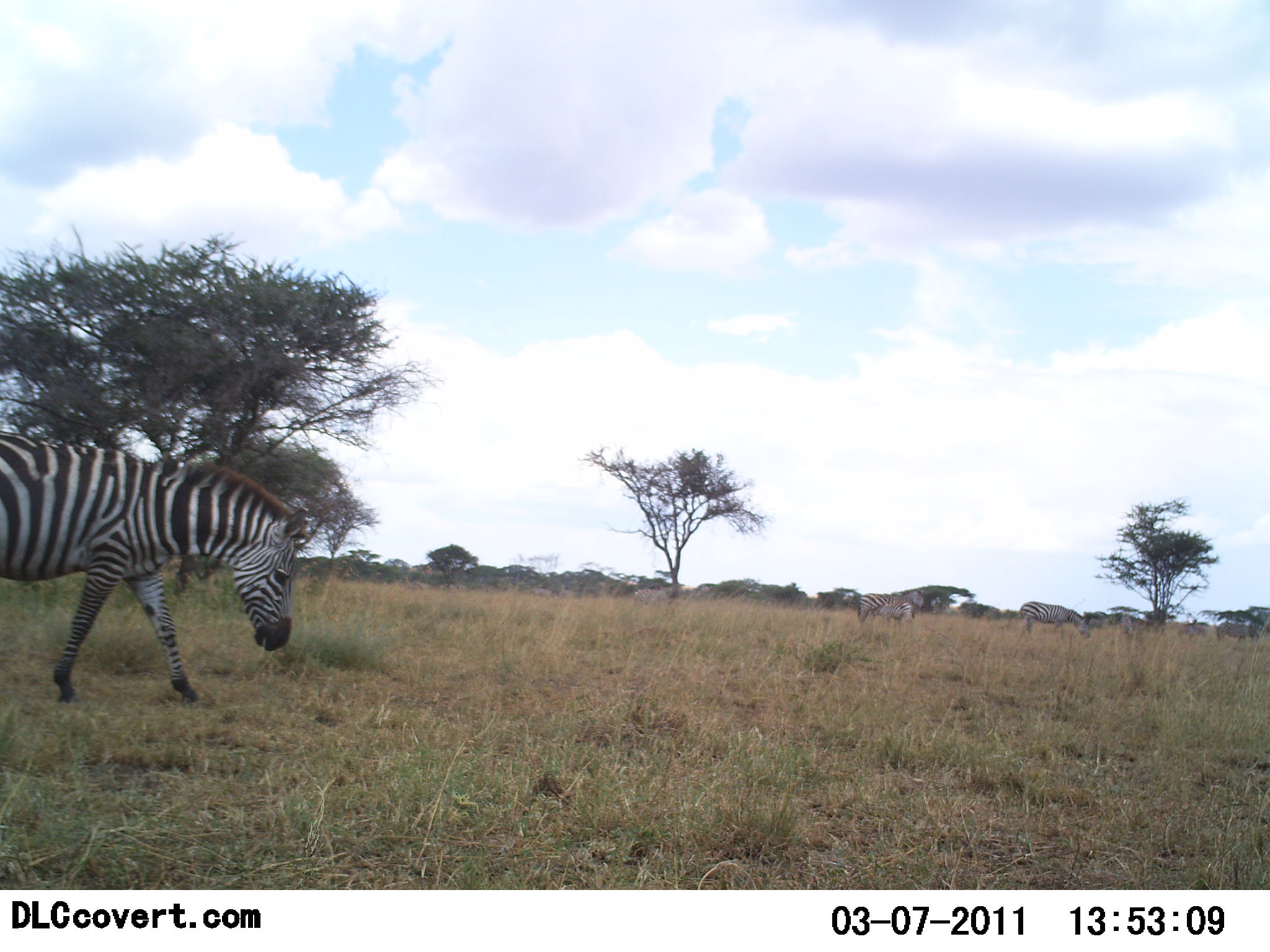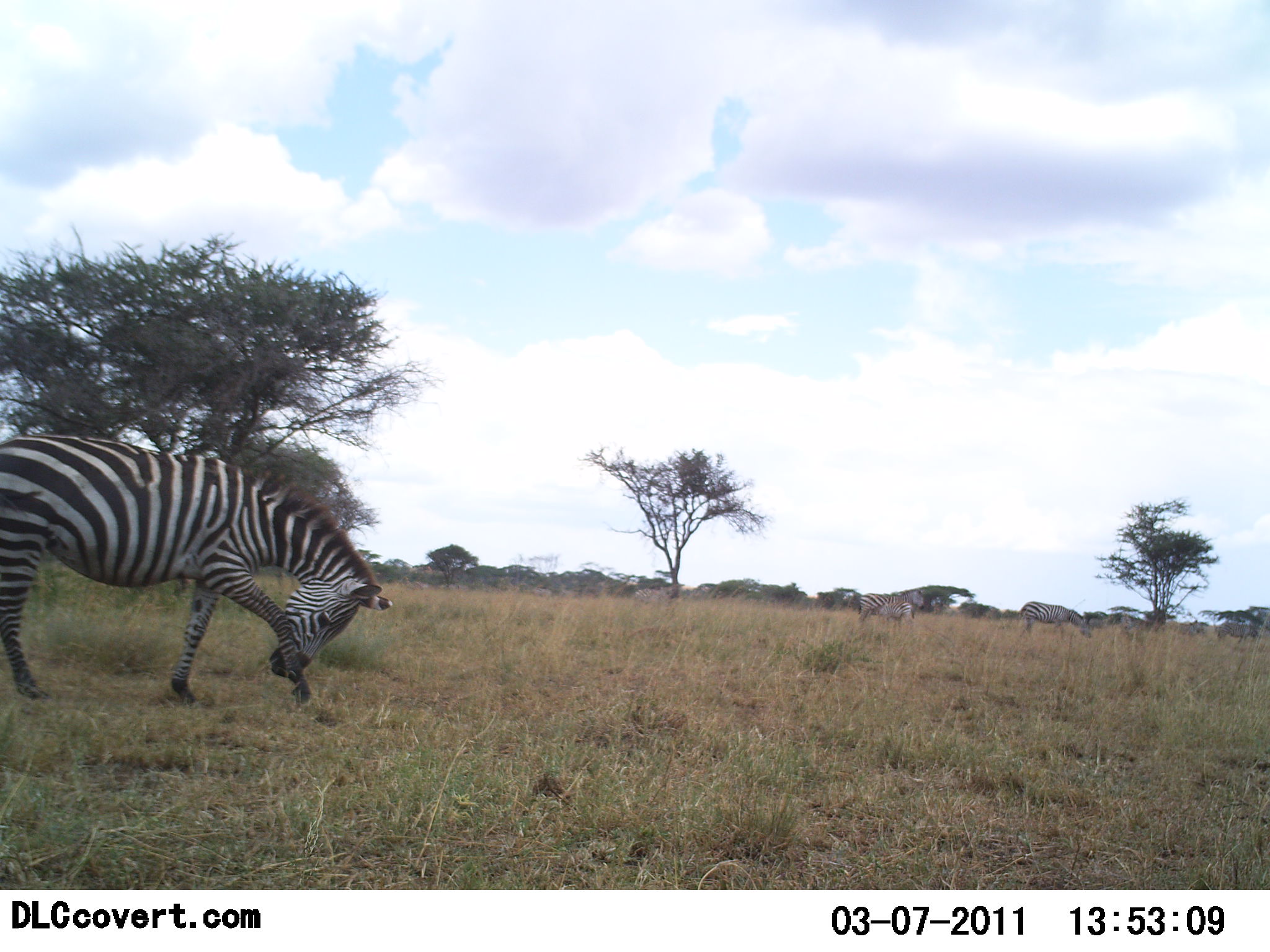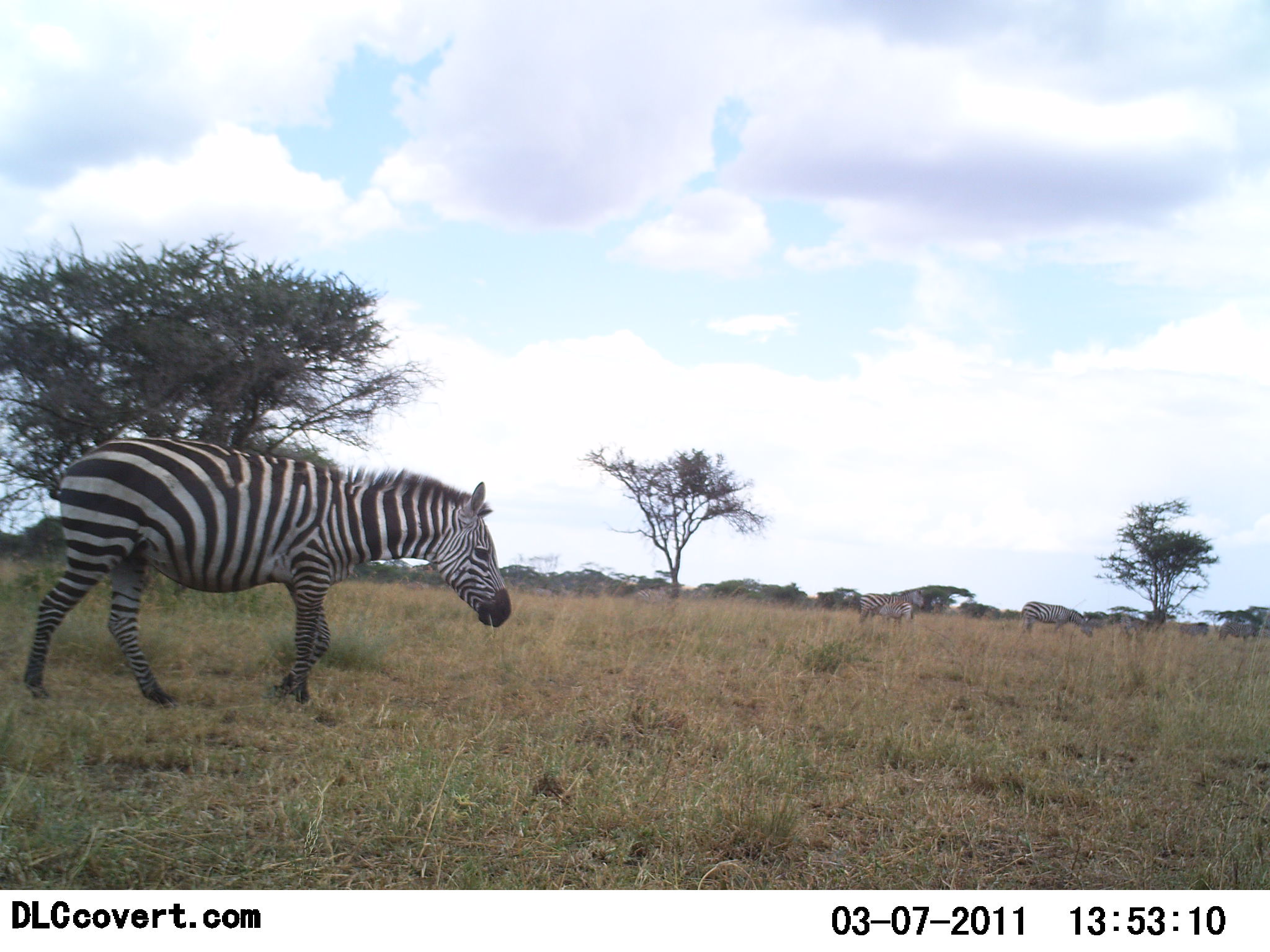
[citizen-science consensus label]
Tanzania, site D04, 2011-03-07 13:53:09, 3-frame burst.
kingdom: Animalia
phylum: Chordata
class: Mammalia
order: Perissodactyla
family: Equidae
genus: Equus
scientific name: Equus quagga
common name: plains zebra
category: zebra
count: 1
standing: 25%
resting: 0%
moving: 92%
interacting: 0%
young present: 0%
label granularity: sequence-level